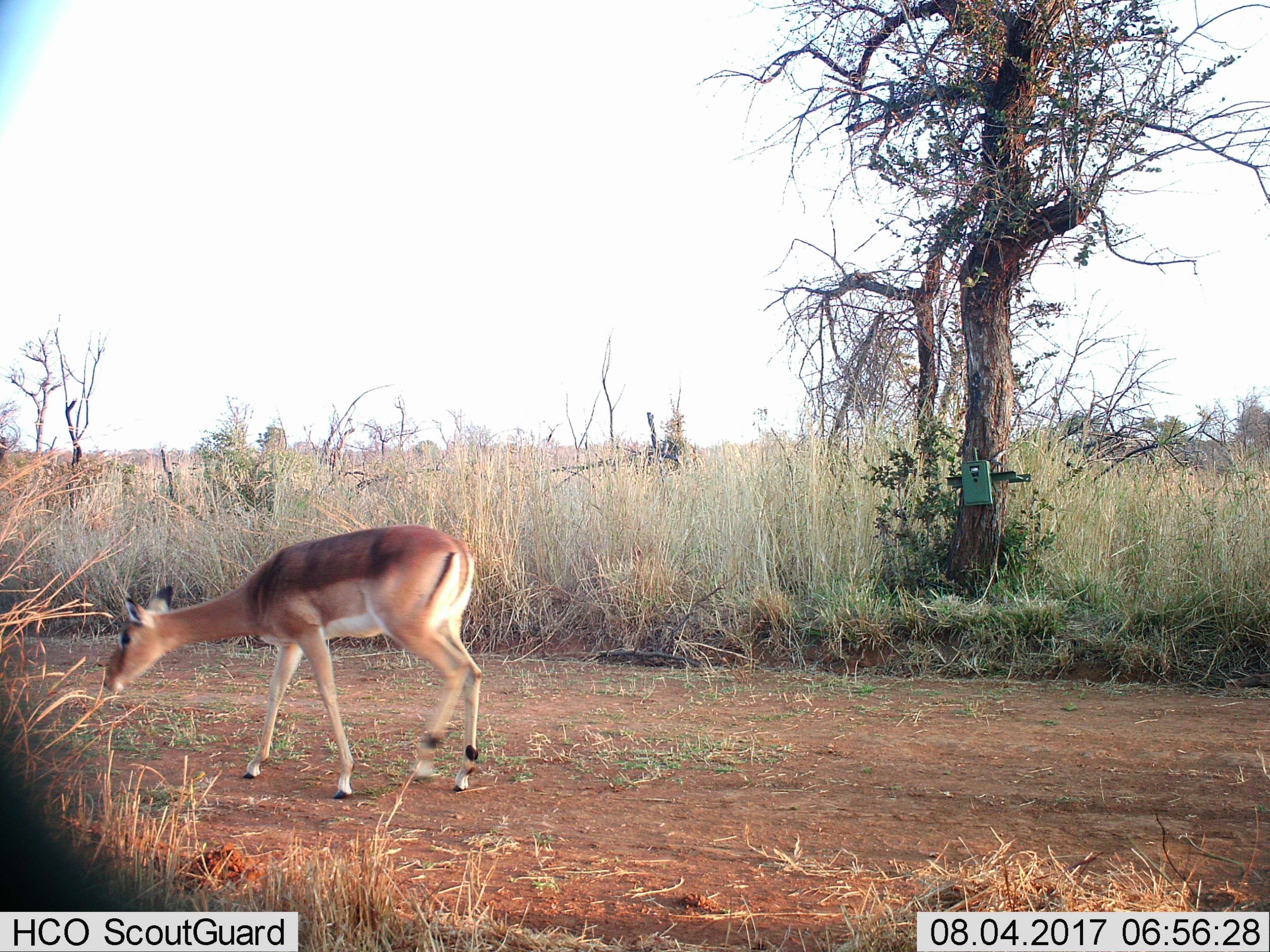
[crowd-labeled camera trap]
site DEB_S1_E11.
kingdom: Animalia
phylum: Chordata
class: Mammalia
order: Artiodactyla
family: Bovidae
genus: Aepyceros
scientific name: Aepyceros melampus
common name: impala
Impala (Aepyceros melampus), count 1. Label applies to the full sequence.